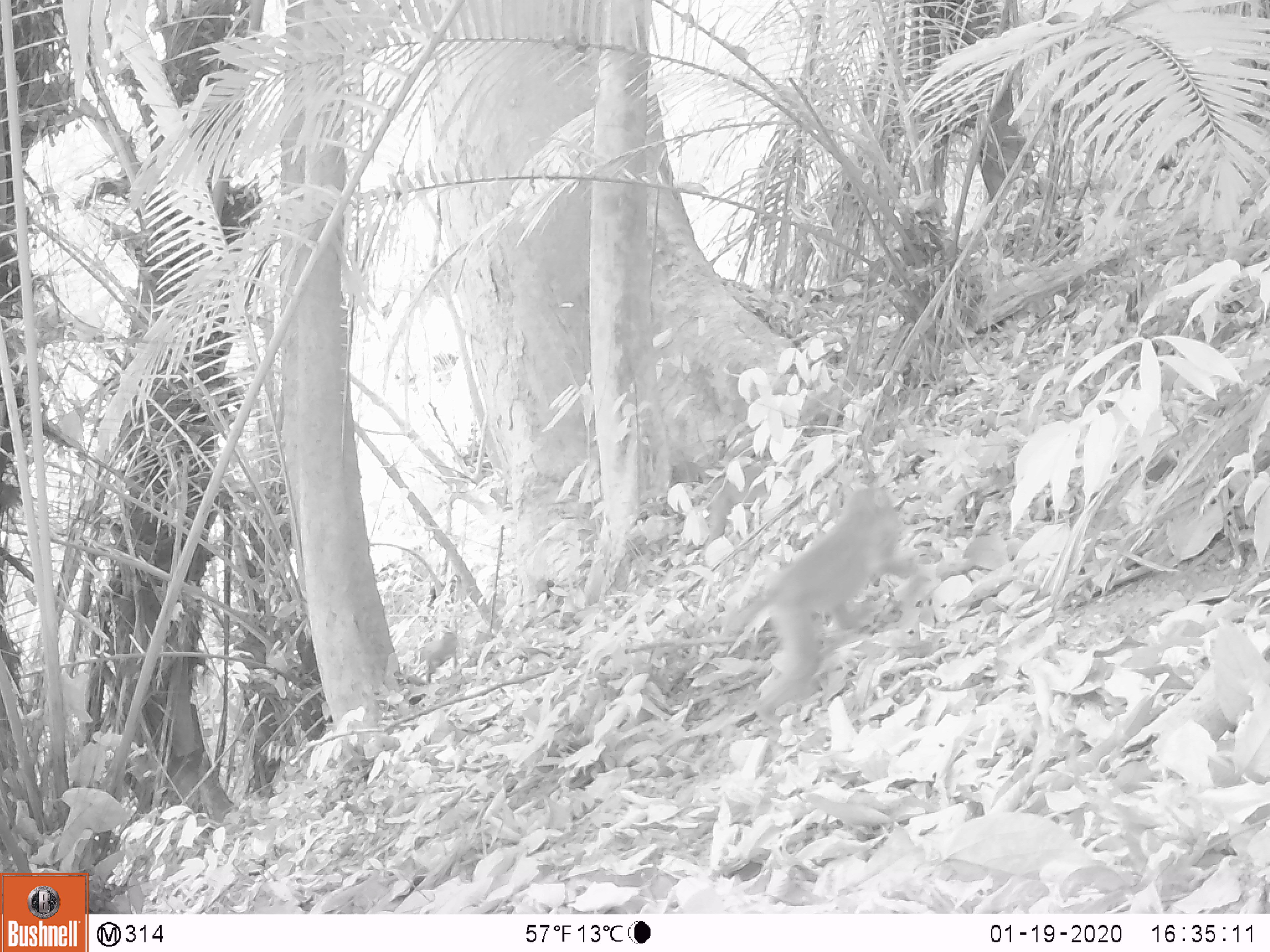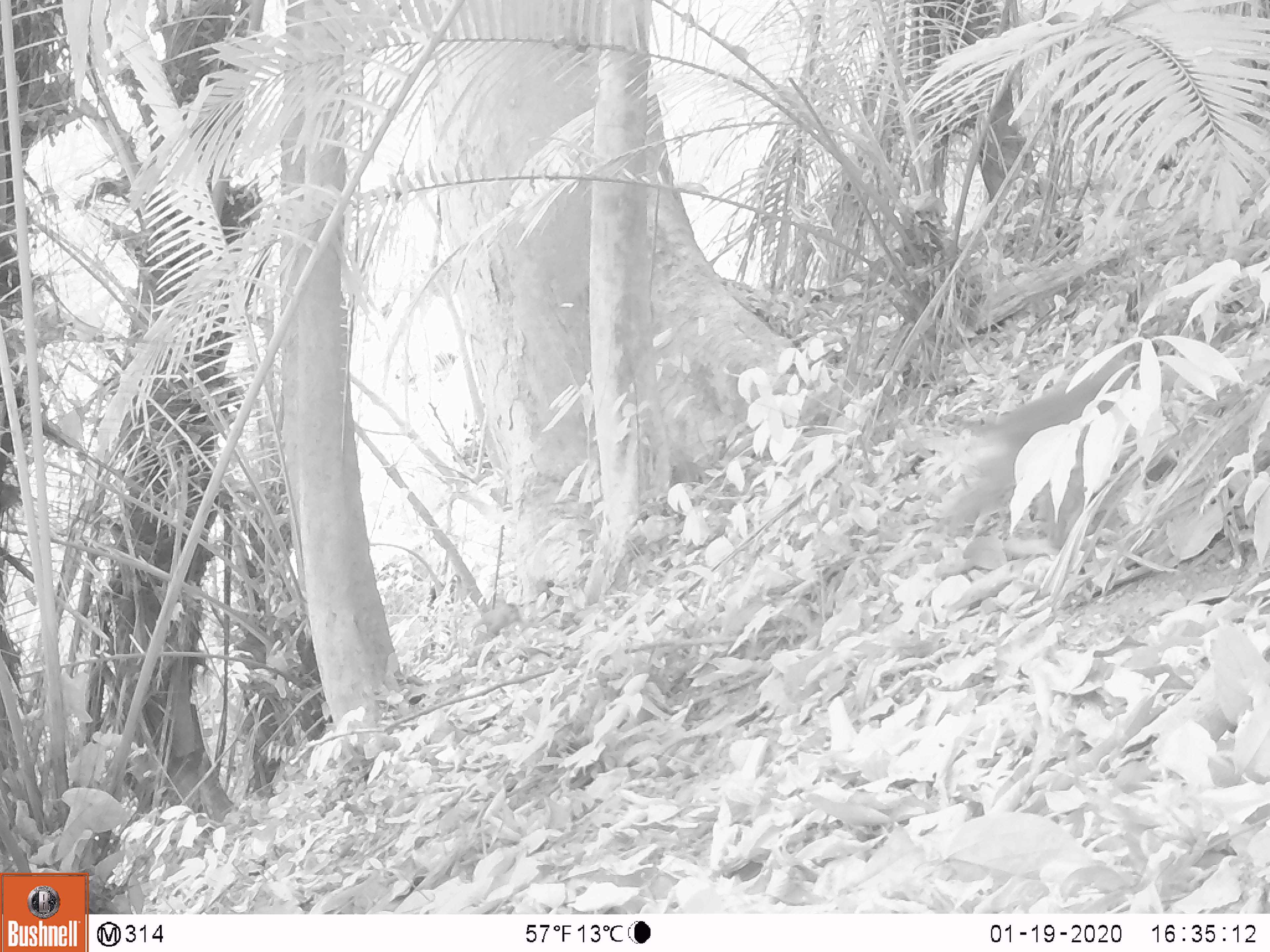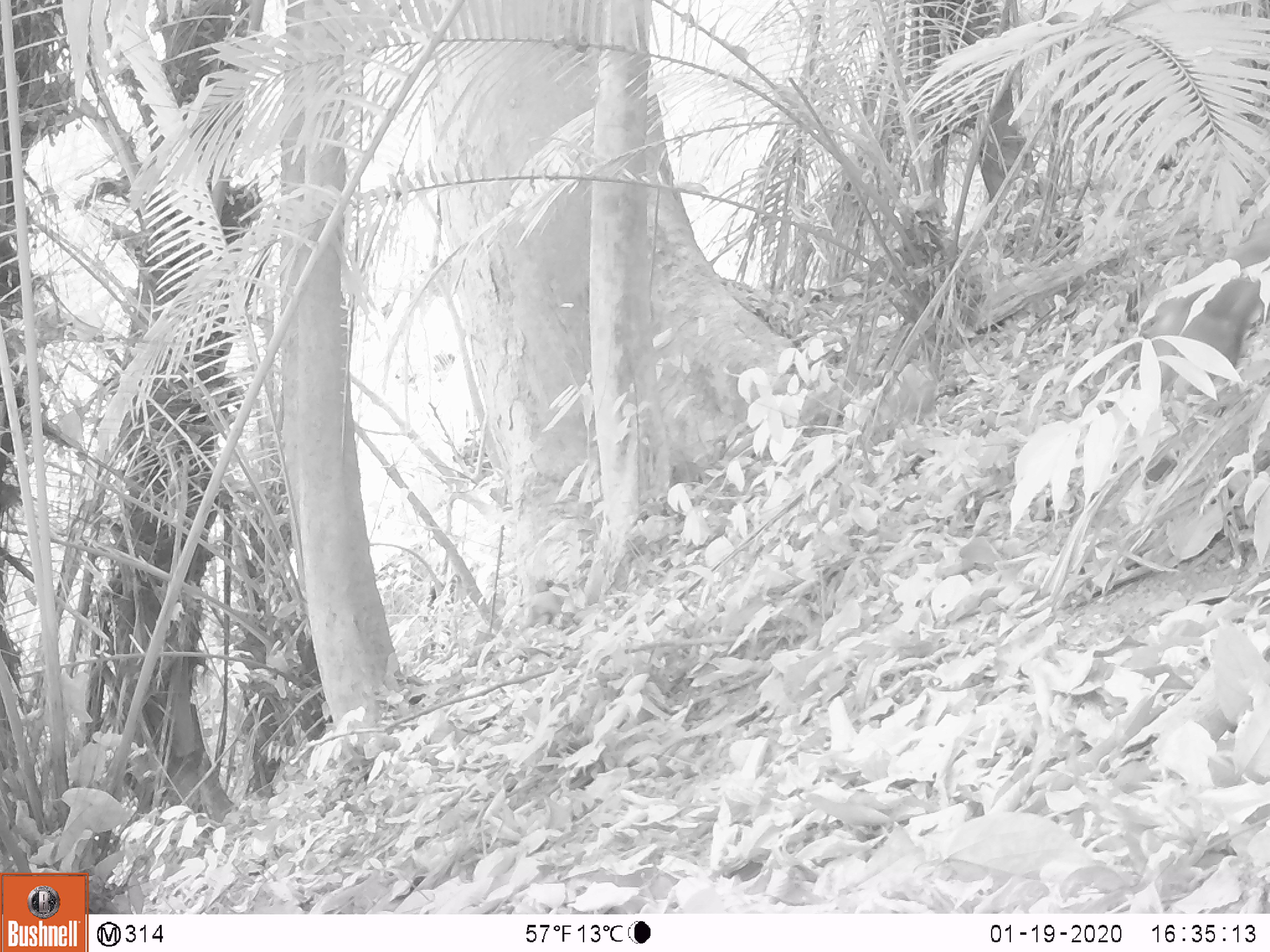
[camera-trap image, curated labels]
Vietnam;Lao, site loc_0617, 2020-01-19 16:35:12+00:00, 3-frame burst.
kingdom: Animalia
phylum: Chordata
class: Mammalia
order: Primates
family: Cercopithecidae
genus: Macaca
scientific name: Macaca nemestrina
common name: pig-tailed macaque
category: pig tailed macaque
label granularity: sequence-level